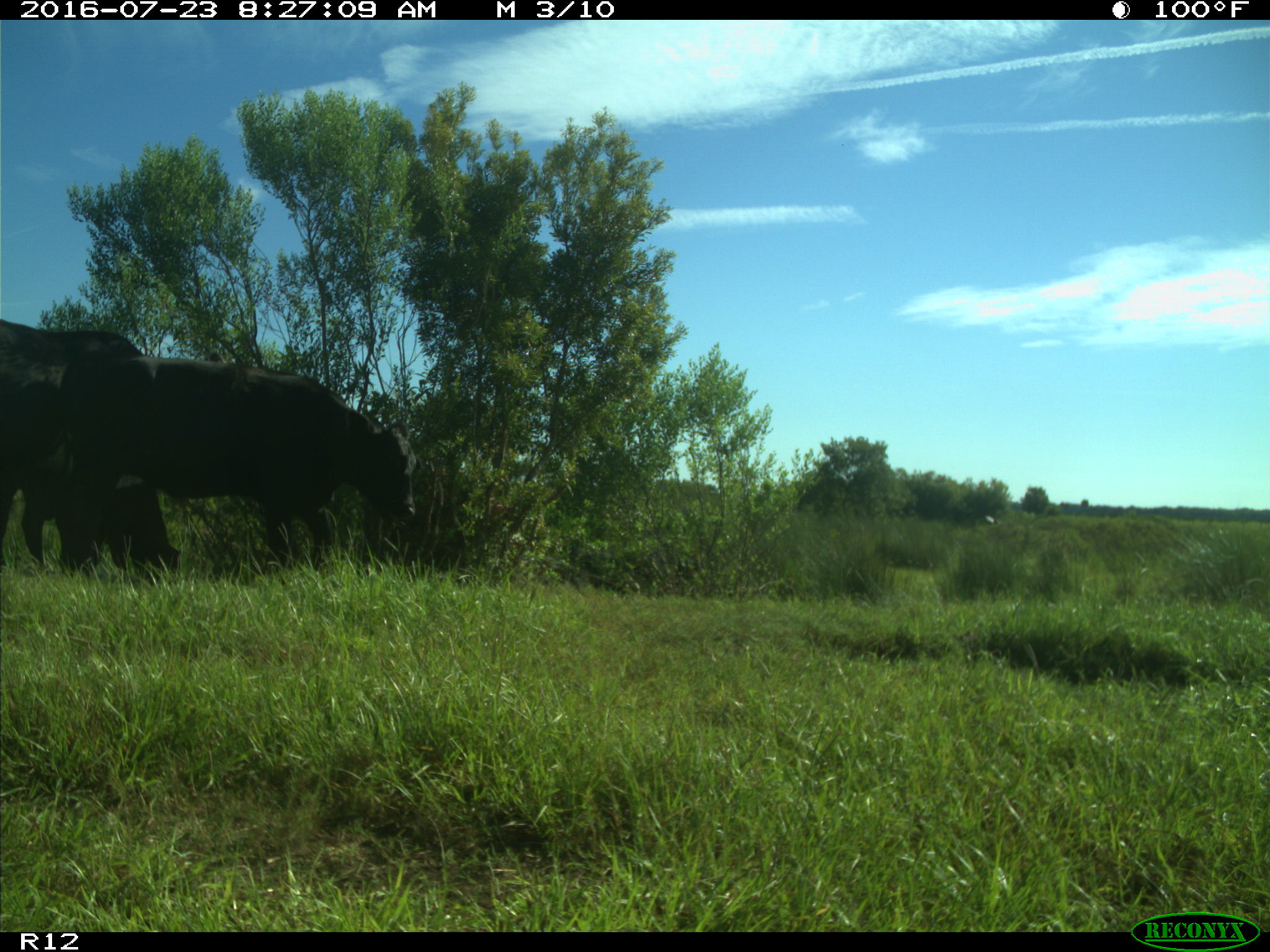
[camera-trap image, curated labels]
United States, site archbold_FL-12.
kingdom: Animalia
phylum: Chordata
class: Mammalia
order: Artiodactyla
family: Bovidae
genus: Bos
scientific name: Bos taurus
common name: domestic cow